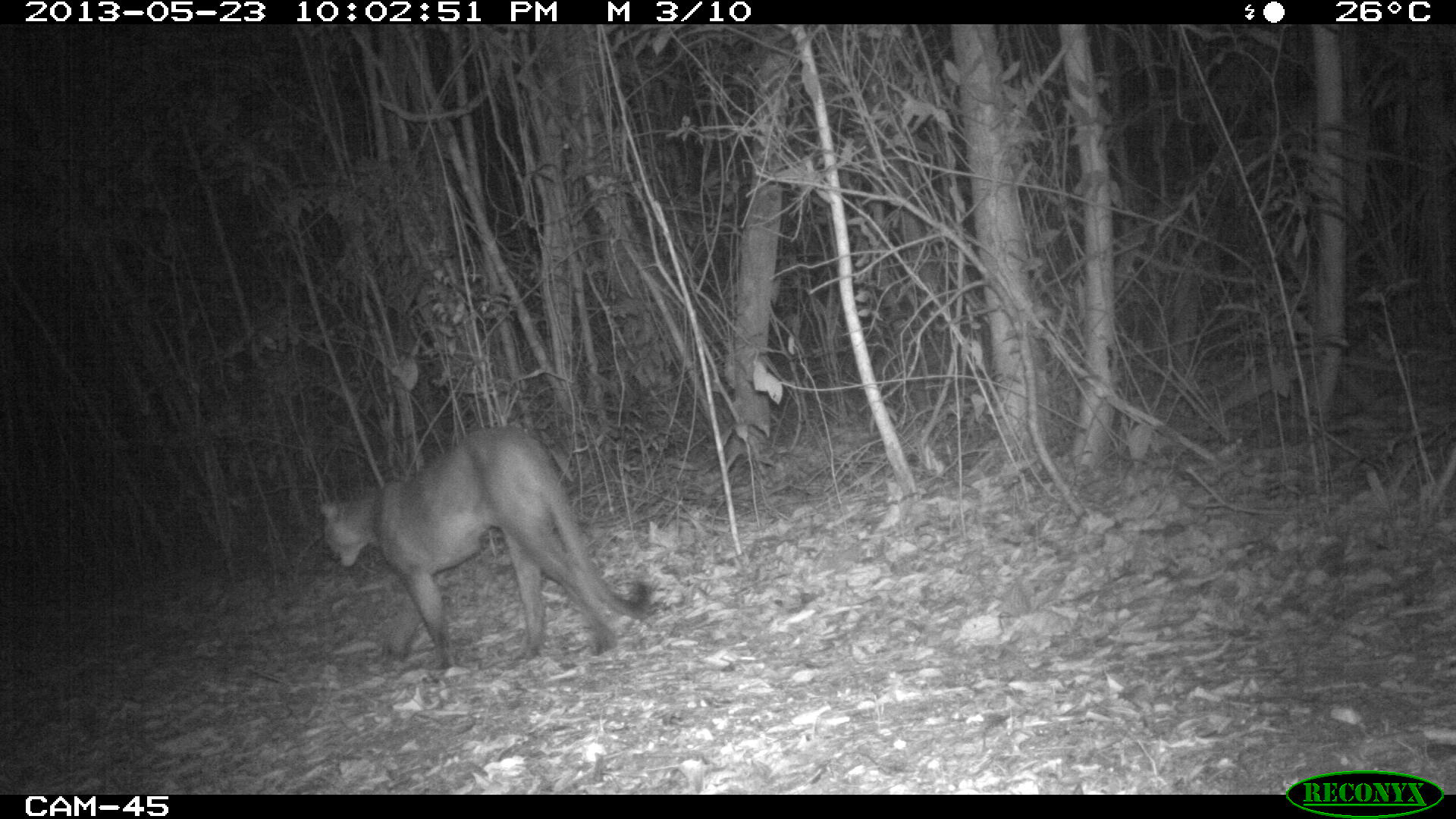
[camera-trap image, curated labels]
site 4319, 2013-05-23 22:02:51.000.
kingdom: Animalia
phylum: Chordata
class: Mammalia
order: Carnivora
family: Felidae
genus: Puma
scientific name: Puma concolor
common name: mountain lion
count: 1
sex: male